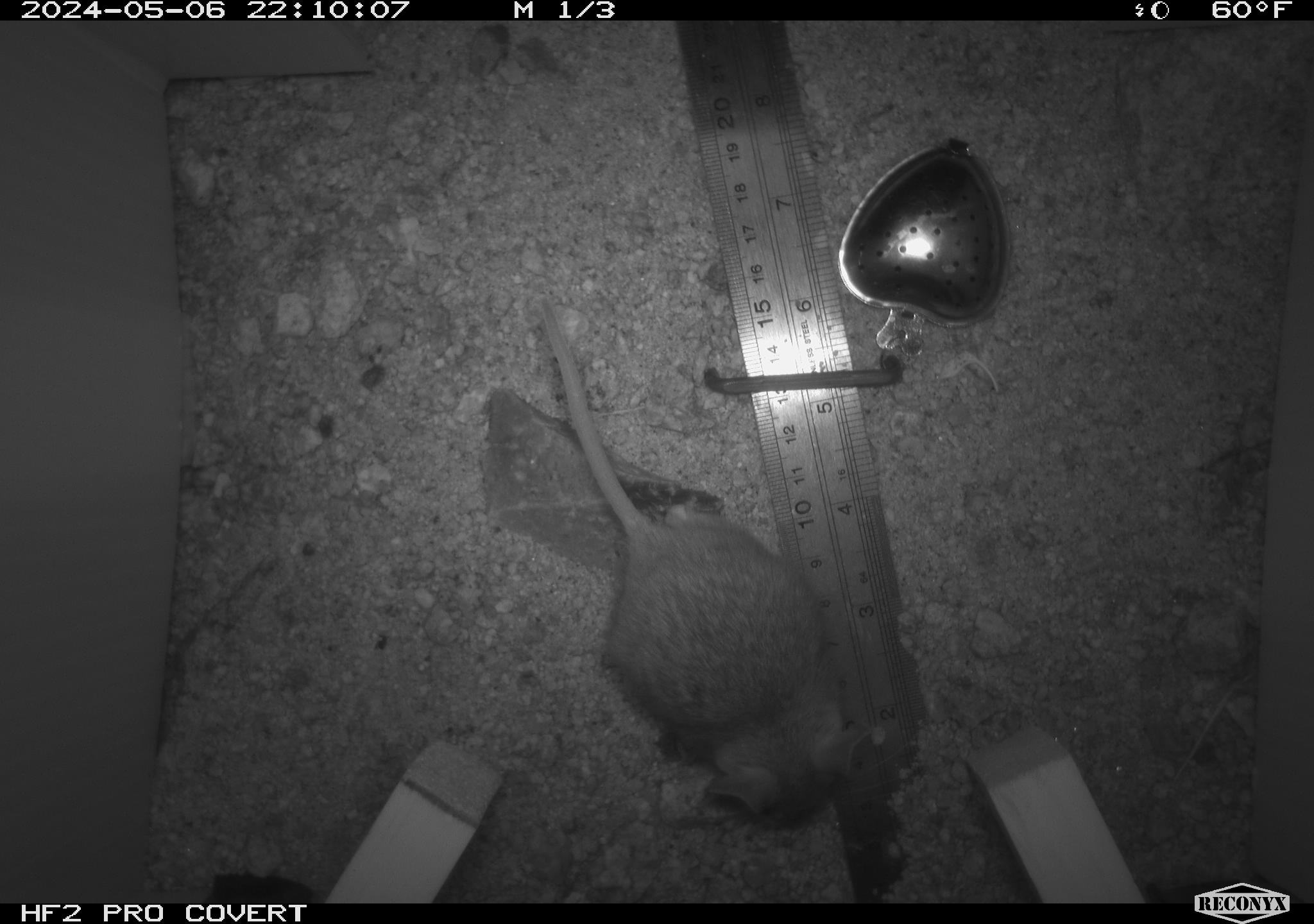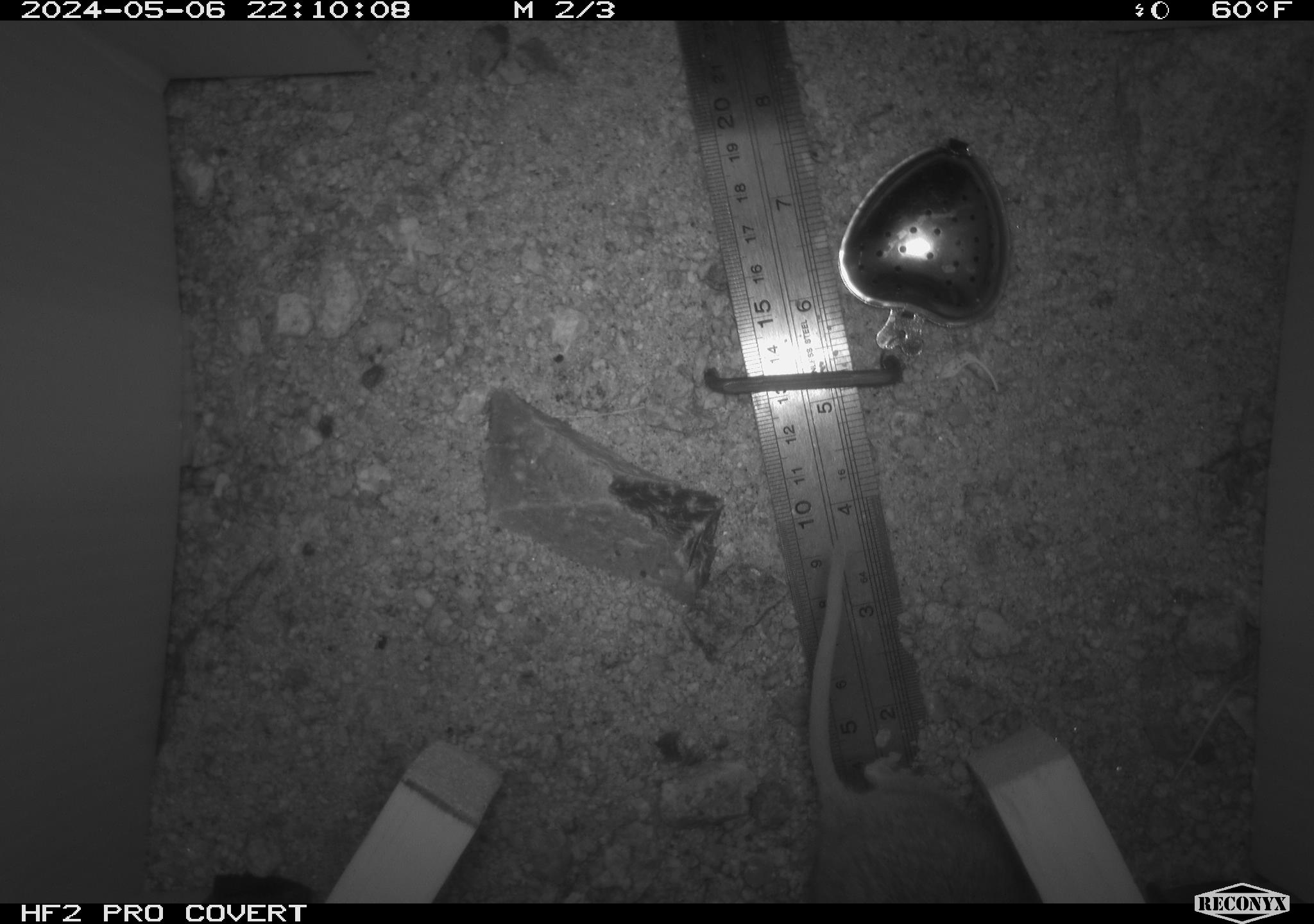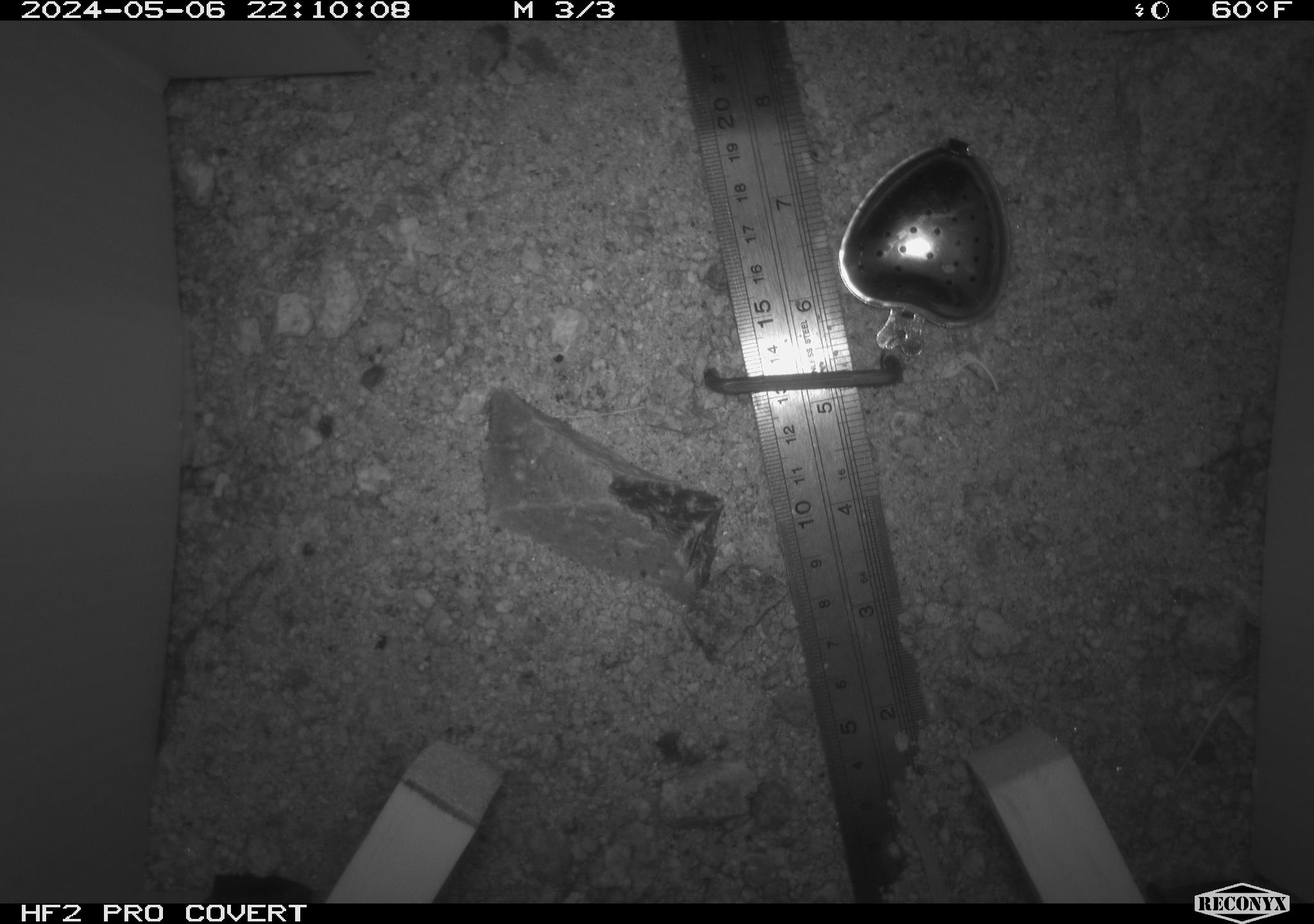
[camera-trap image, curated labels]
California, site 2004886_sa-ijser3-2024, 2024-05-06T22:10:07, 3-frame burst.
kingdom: Animalia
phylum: Chordata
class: Mammalia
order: Rodentia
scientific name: Rodentia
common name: mouse species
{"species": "mouse species (Rodentia)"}